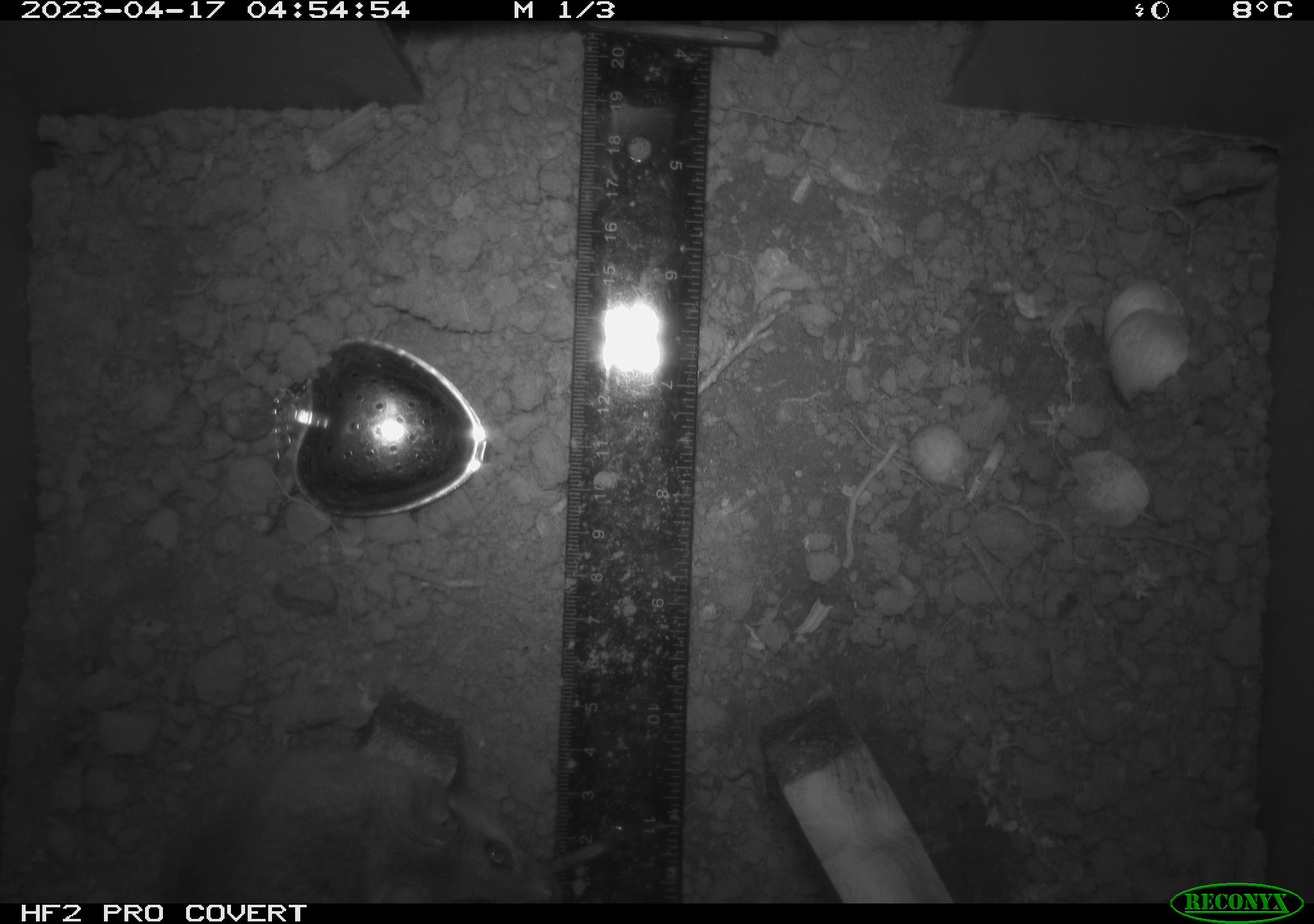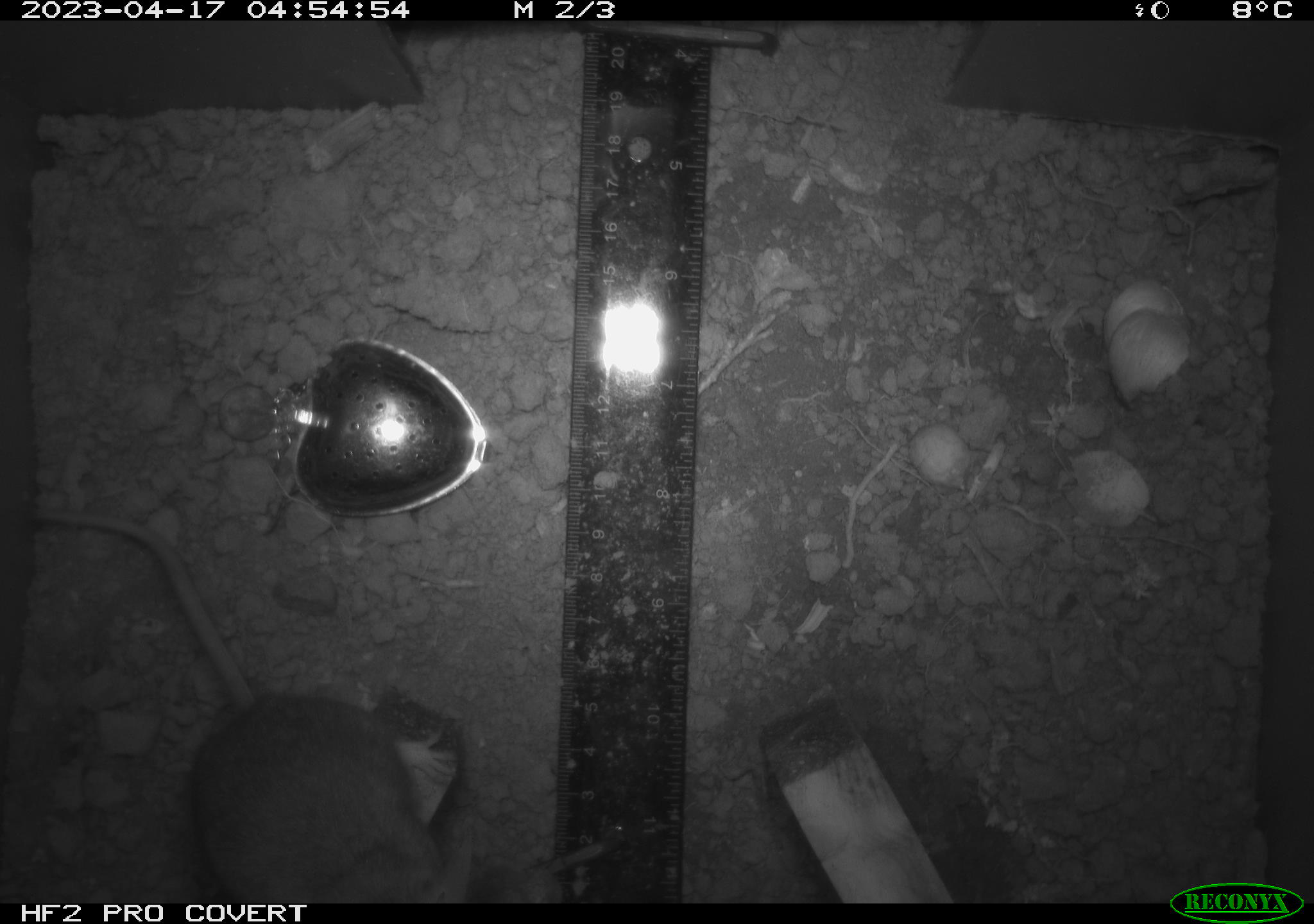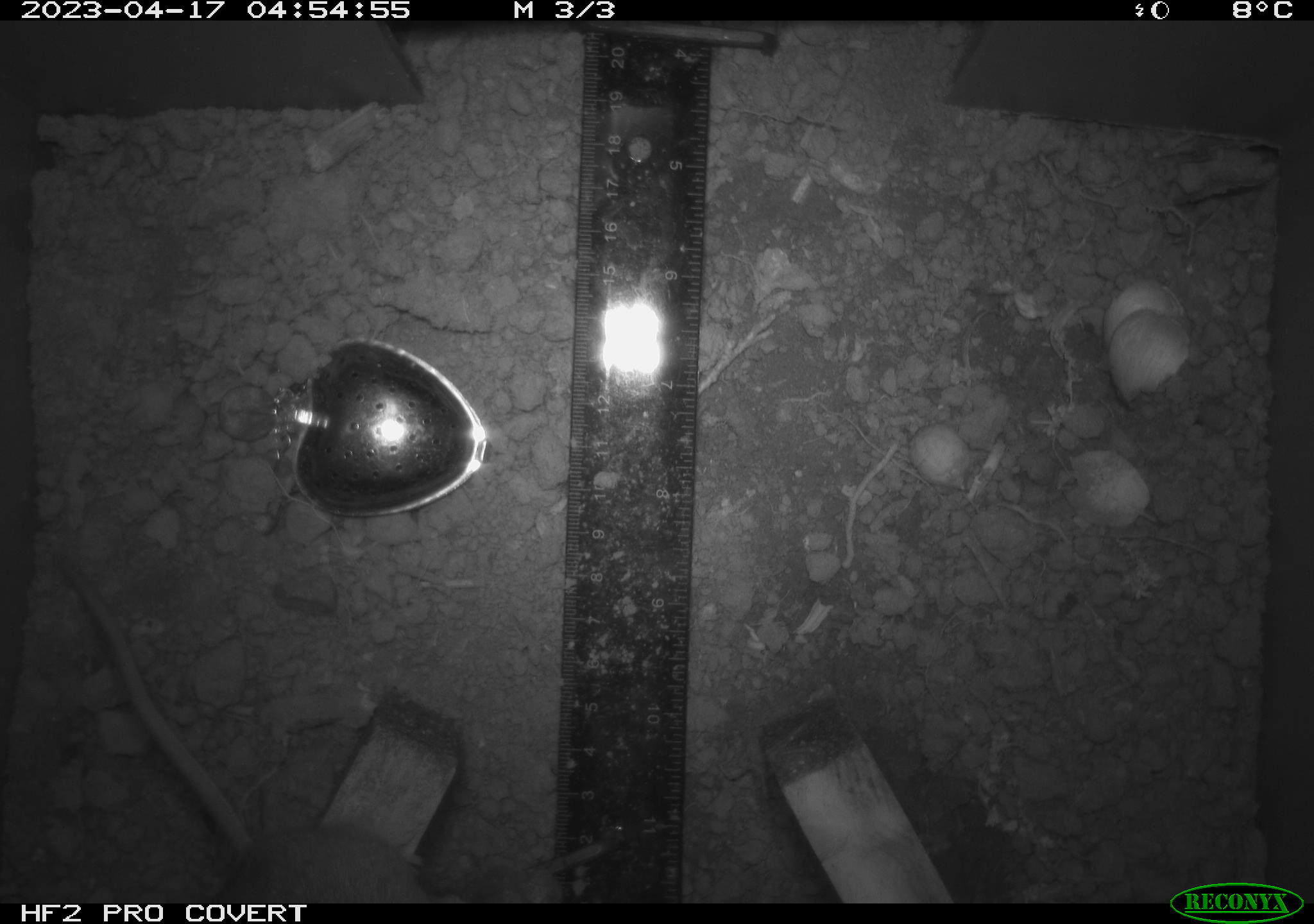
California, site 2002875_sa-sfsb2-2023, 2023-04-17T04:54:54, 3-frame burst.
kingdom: Animalia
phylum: Chordata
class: Mammalia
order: Rodentia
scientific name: Rodentia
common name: mouse species